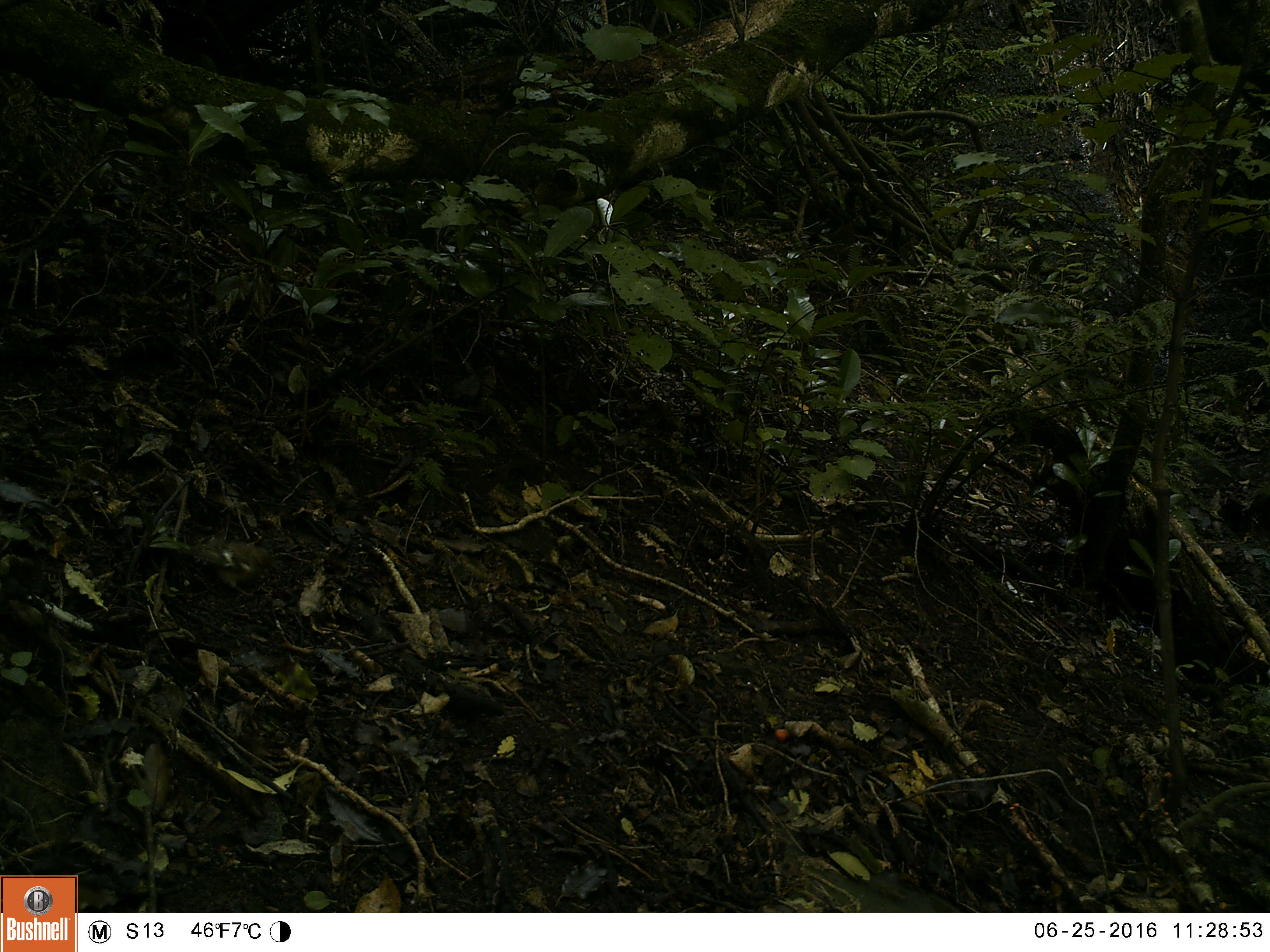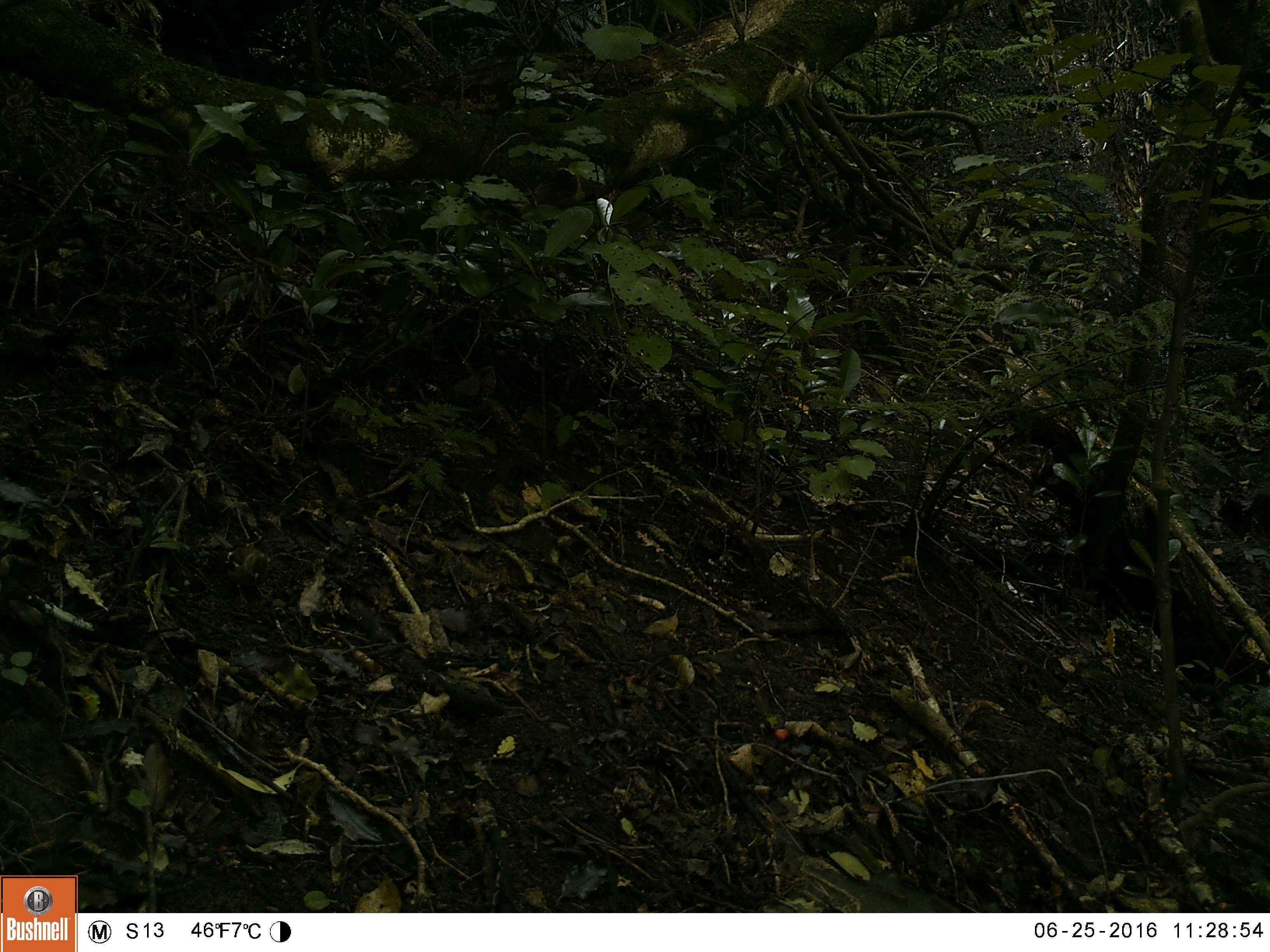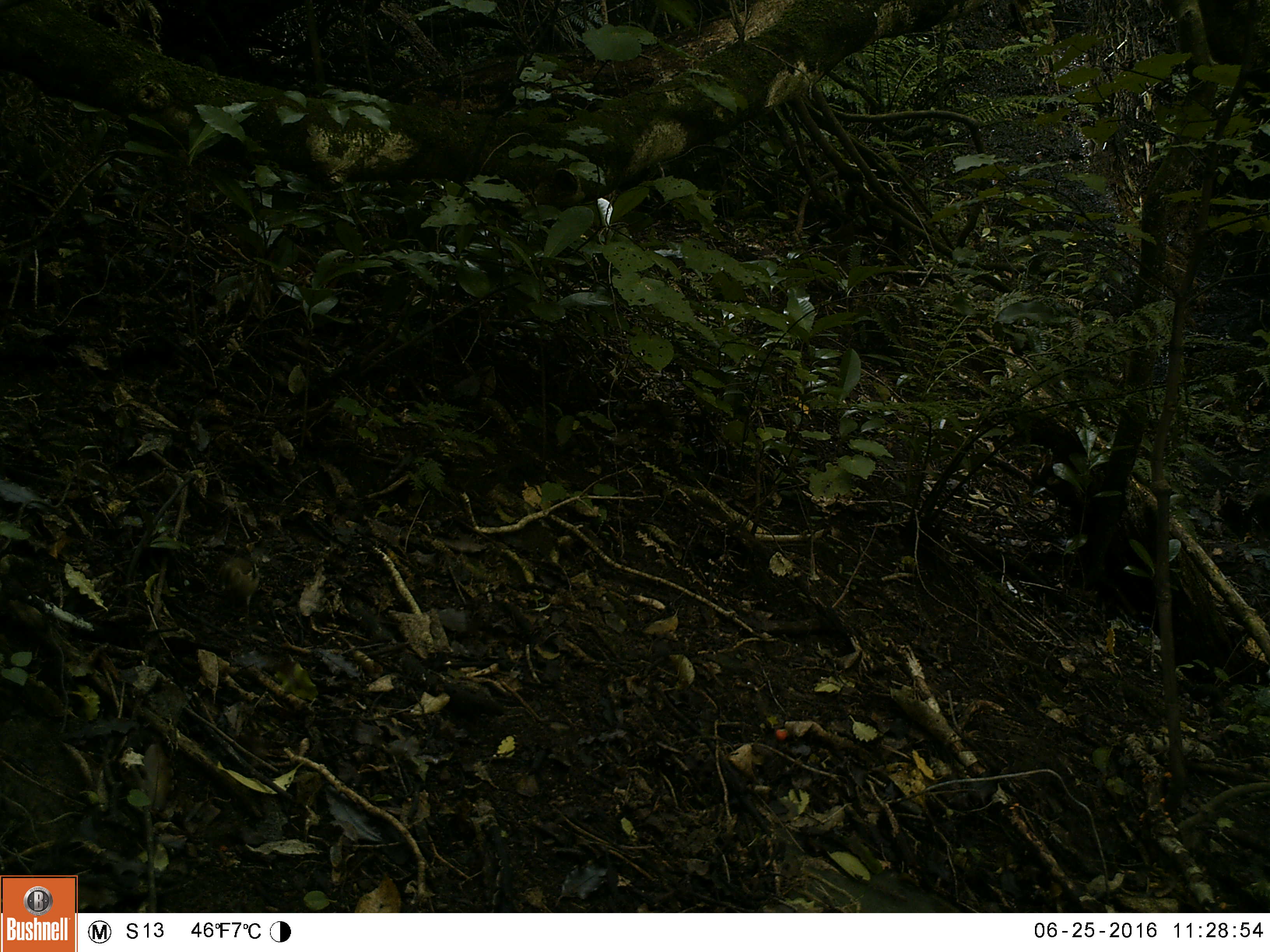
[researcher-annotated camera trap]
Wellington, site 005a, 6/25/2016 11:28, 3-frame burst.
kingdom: Animalia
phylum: Chordata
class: Aves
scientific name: Aves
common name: bird